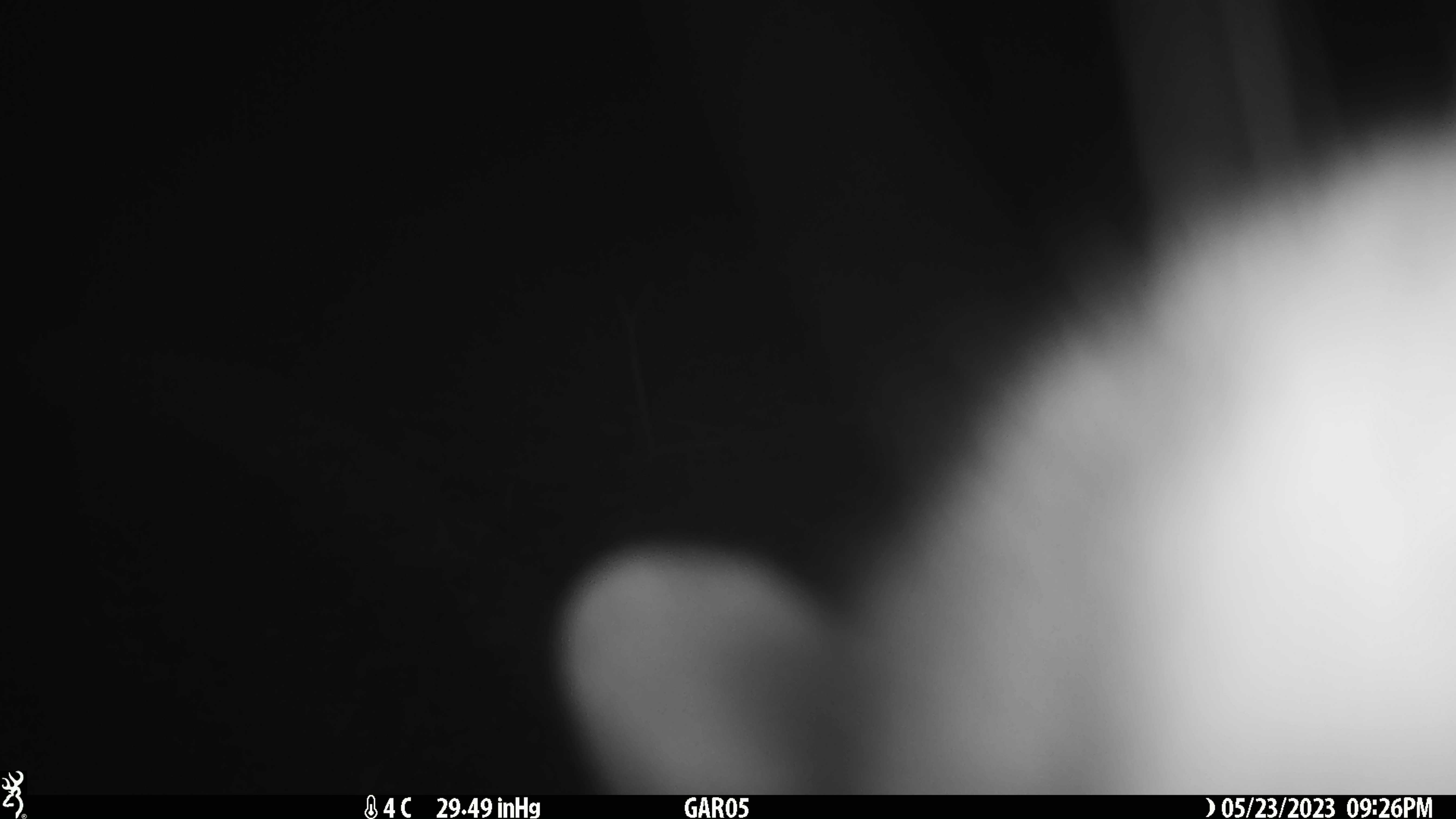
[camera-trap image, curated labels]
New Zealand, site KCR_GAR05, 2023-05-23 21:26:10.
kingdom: Animalia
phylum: Chordata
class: Mammalia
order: Diprotodontia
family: Phalangeridae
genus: Trichosurus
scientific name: Trichosurus vulpecula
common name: common brushtail possum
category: possum